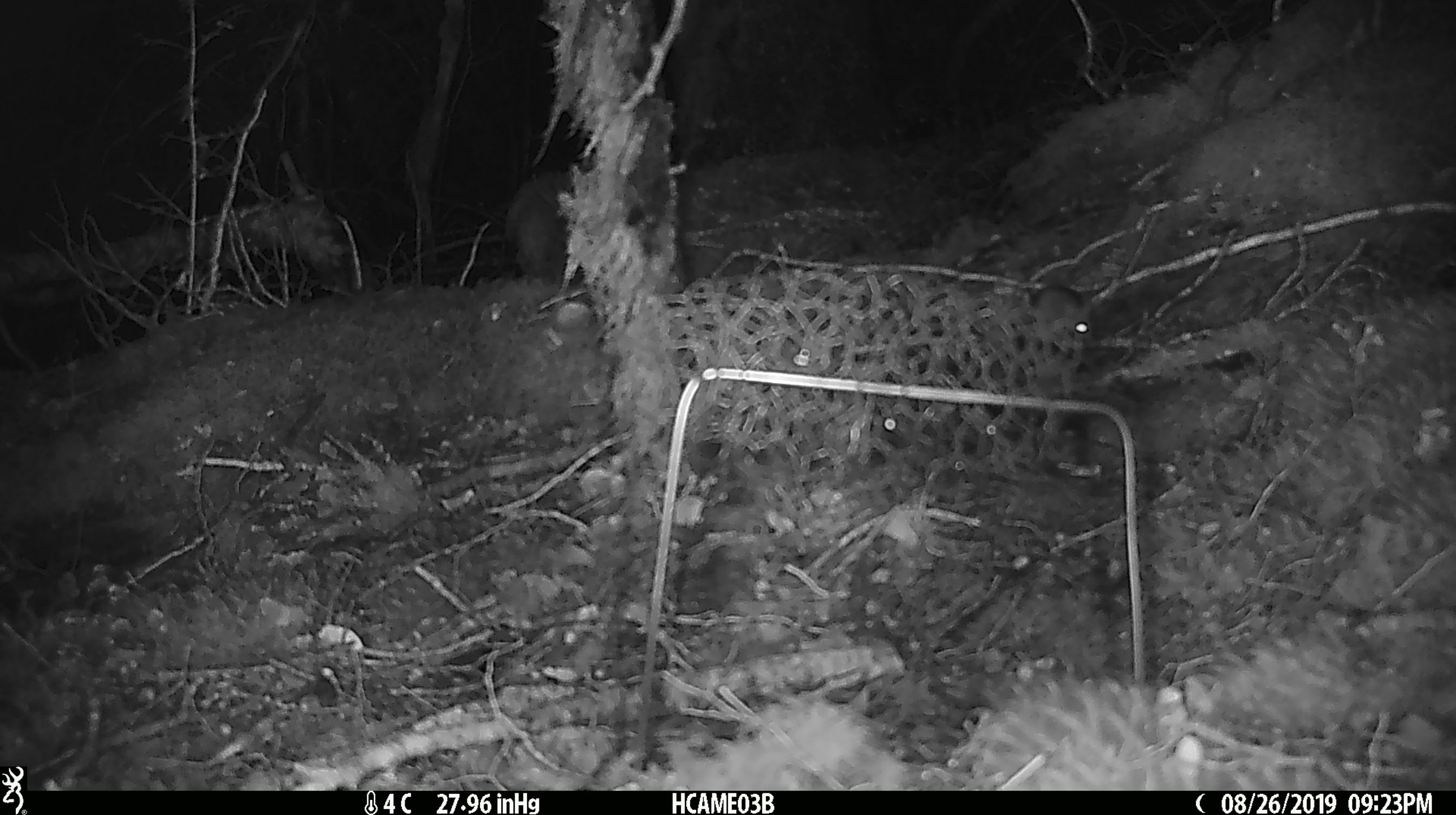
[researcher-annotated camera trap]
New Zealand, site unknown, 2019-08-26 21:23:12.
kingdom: Animalia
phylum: Chordata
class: Mammalia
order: Rodentia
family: Muridae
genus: Mus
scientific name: Mus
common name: mouse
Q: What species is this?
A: Mouse (Mus).